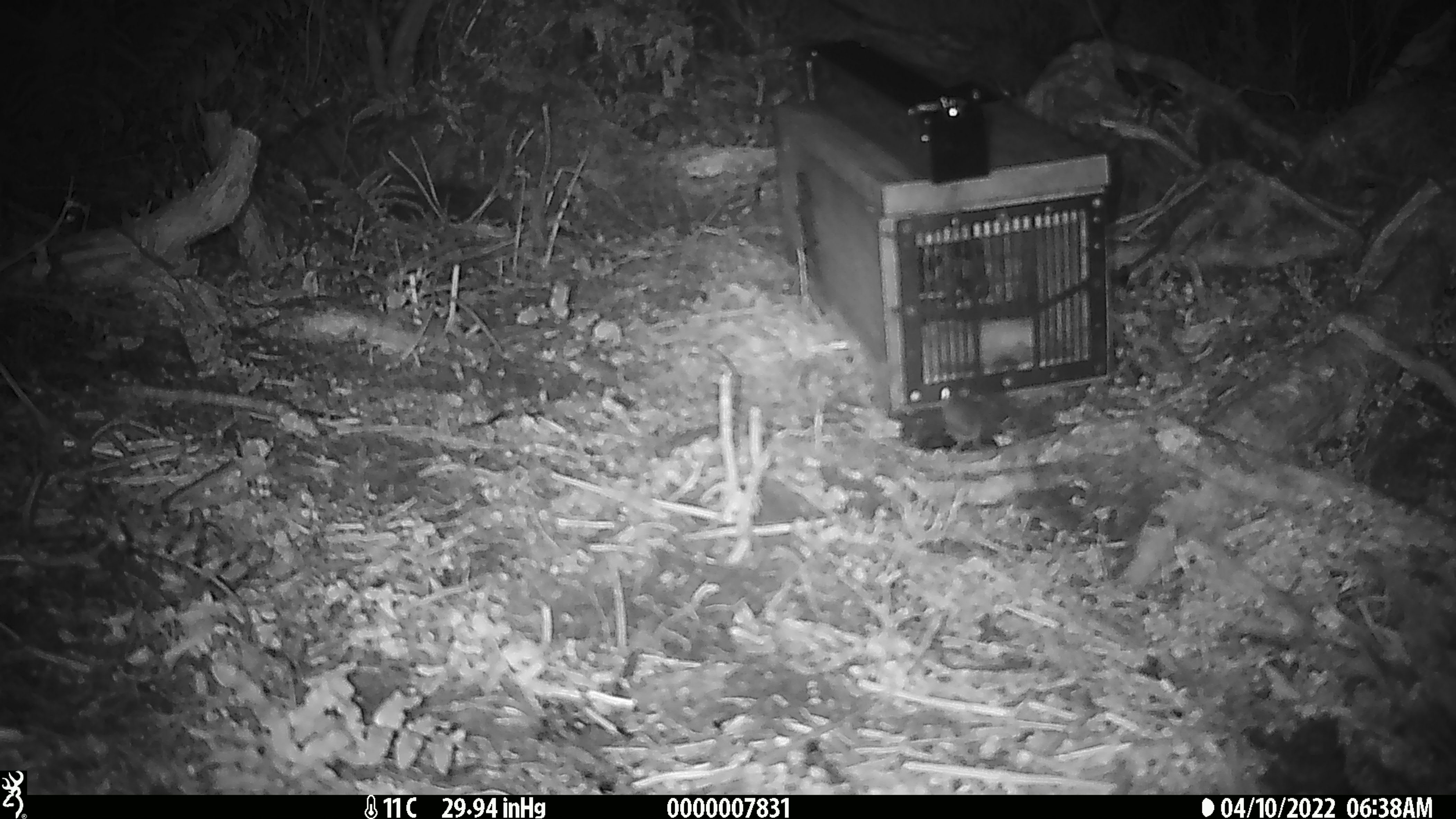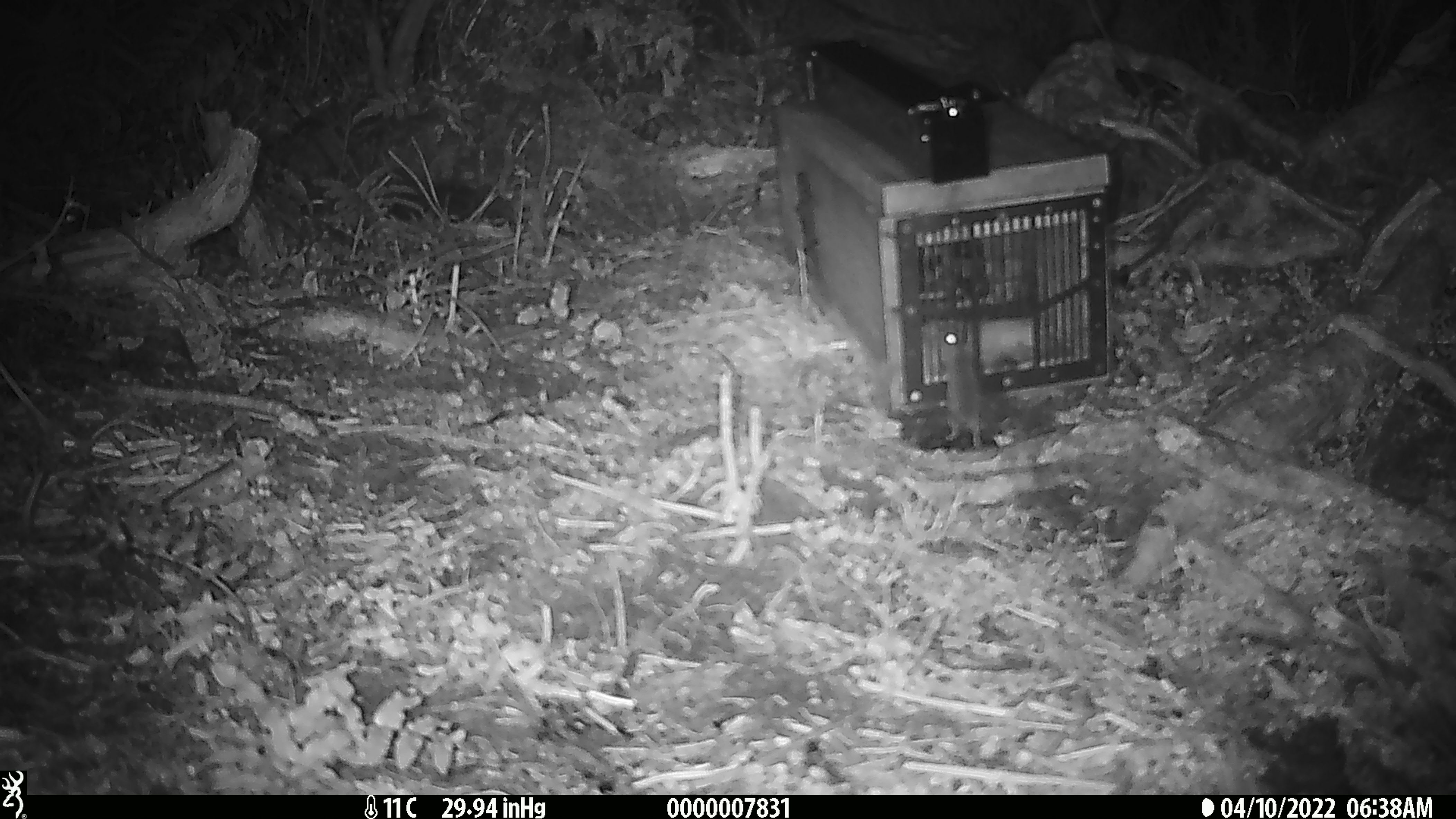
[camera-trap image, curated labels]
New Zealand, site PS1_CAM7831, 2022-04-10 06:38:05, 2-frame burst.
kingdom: Animalia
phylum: Chordata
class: Mammalia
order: Rodentia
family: Muridae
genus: Mus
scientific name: Mus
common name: mouse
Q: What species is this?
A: Mouse (Mus).